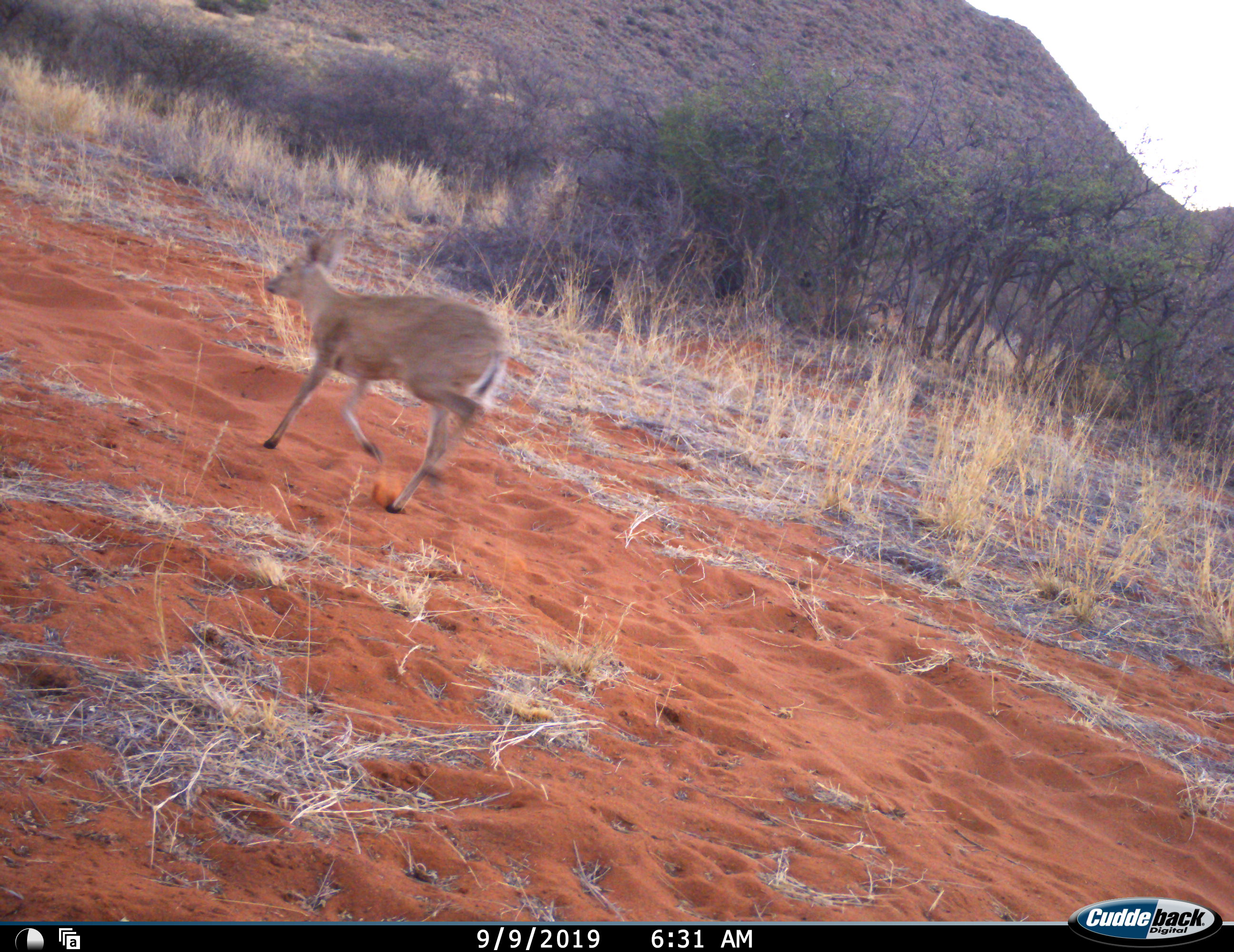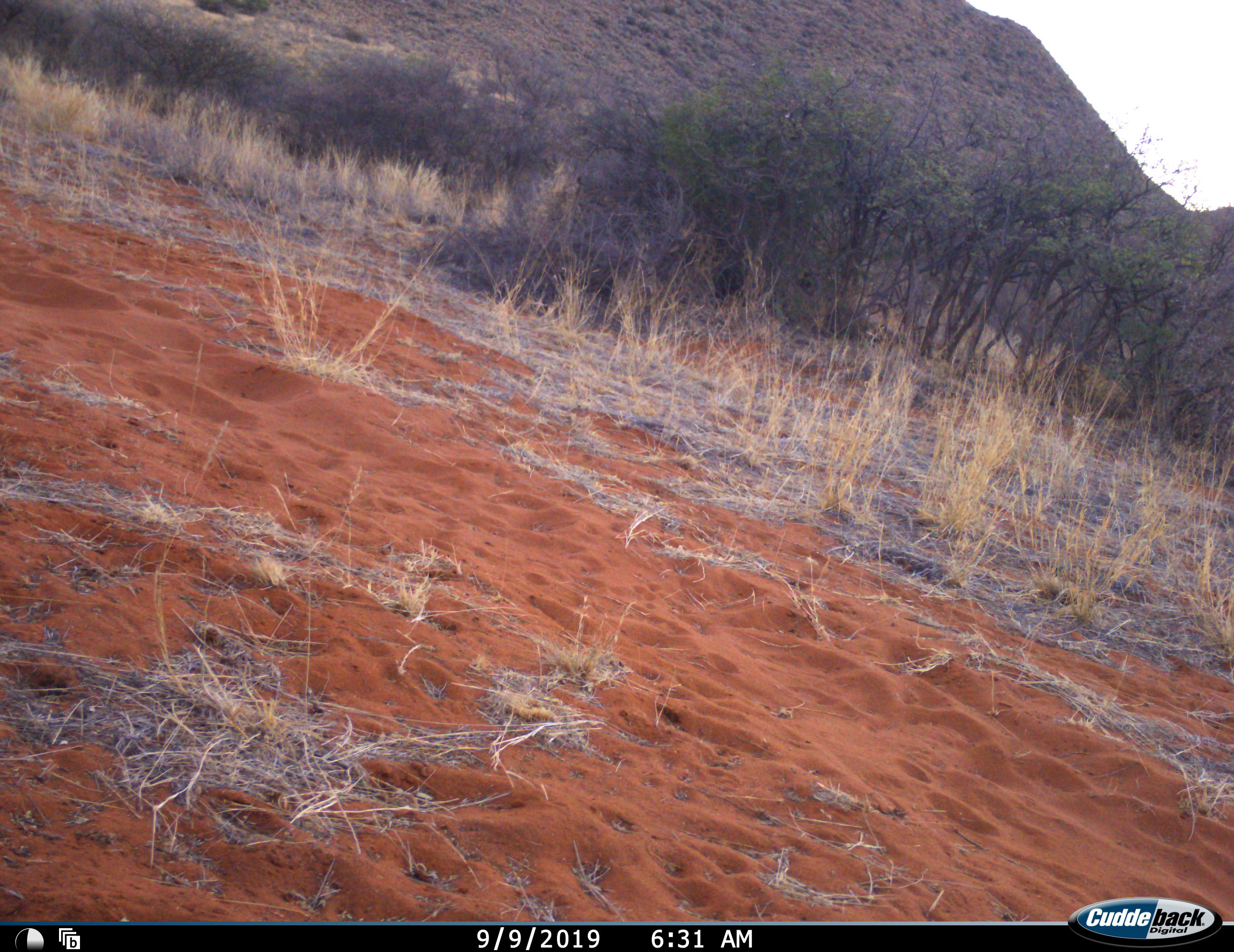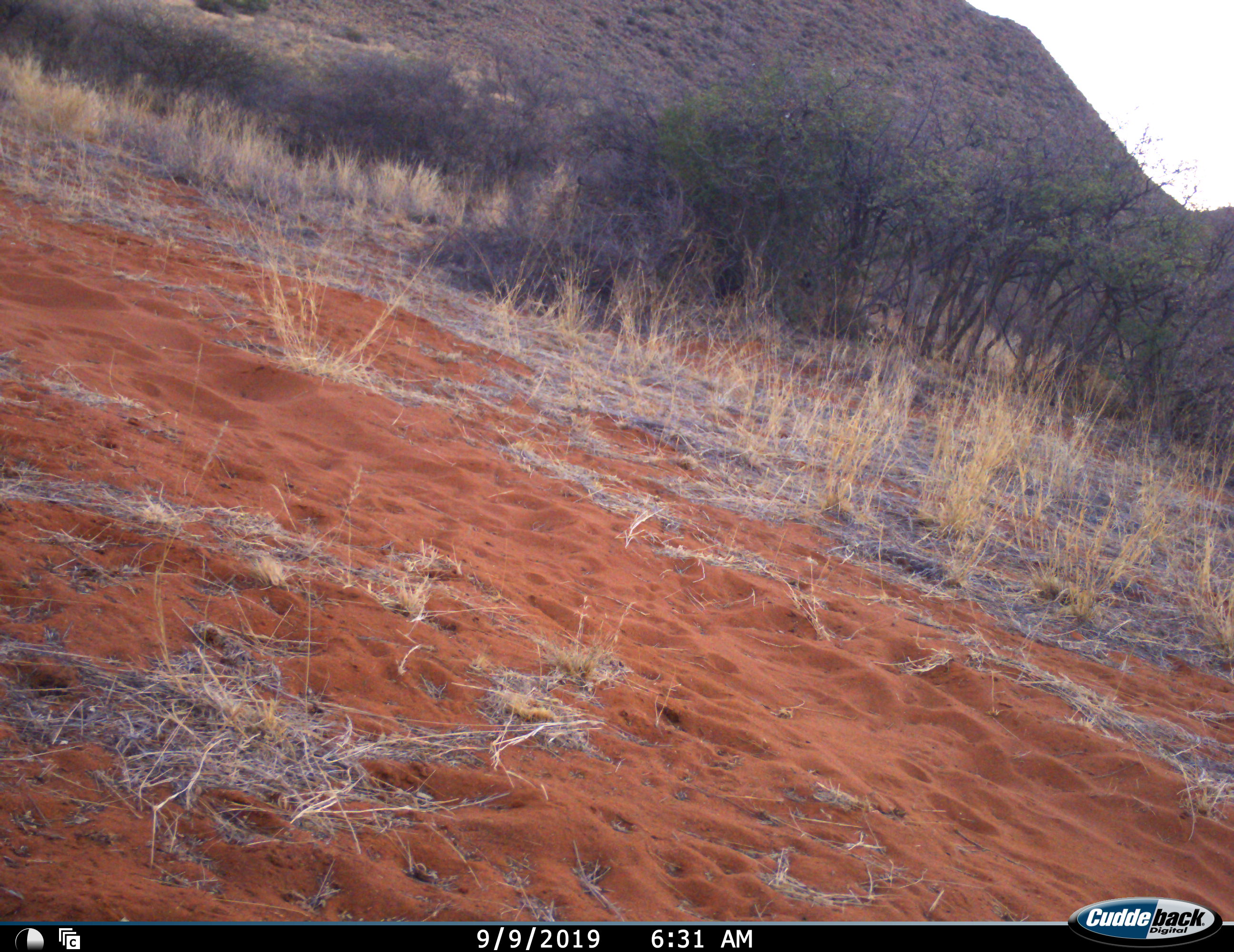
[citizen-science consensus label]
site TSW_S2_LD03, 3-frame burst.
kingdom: Animalia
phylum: Chordata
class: Mammalia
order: Artiodactyla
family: Bovidae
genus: Sylvicapra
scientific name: Sylvicapra grimmia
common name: common duiker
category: duikercommongrey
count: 1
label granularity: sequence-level